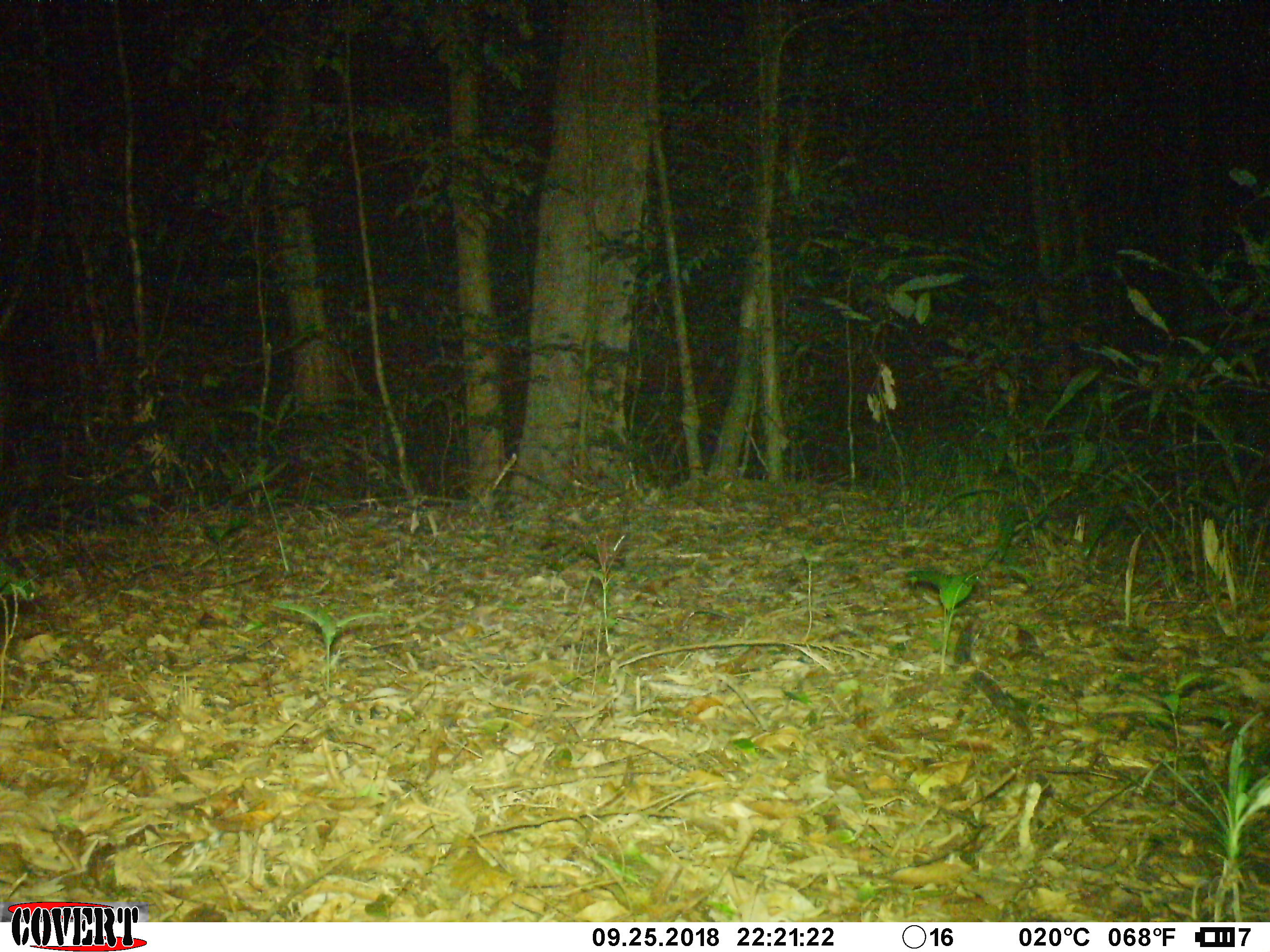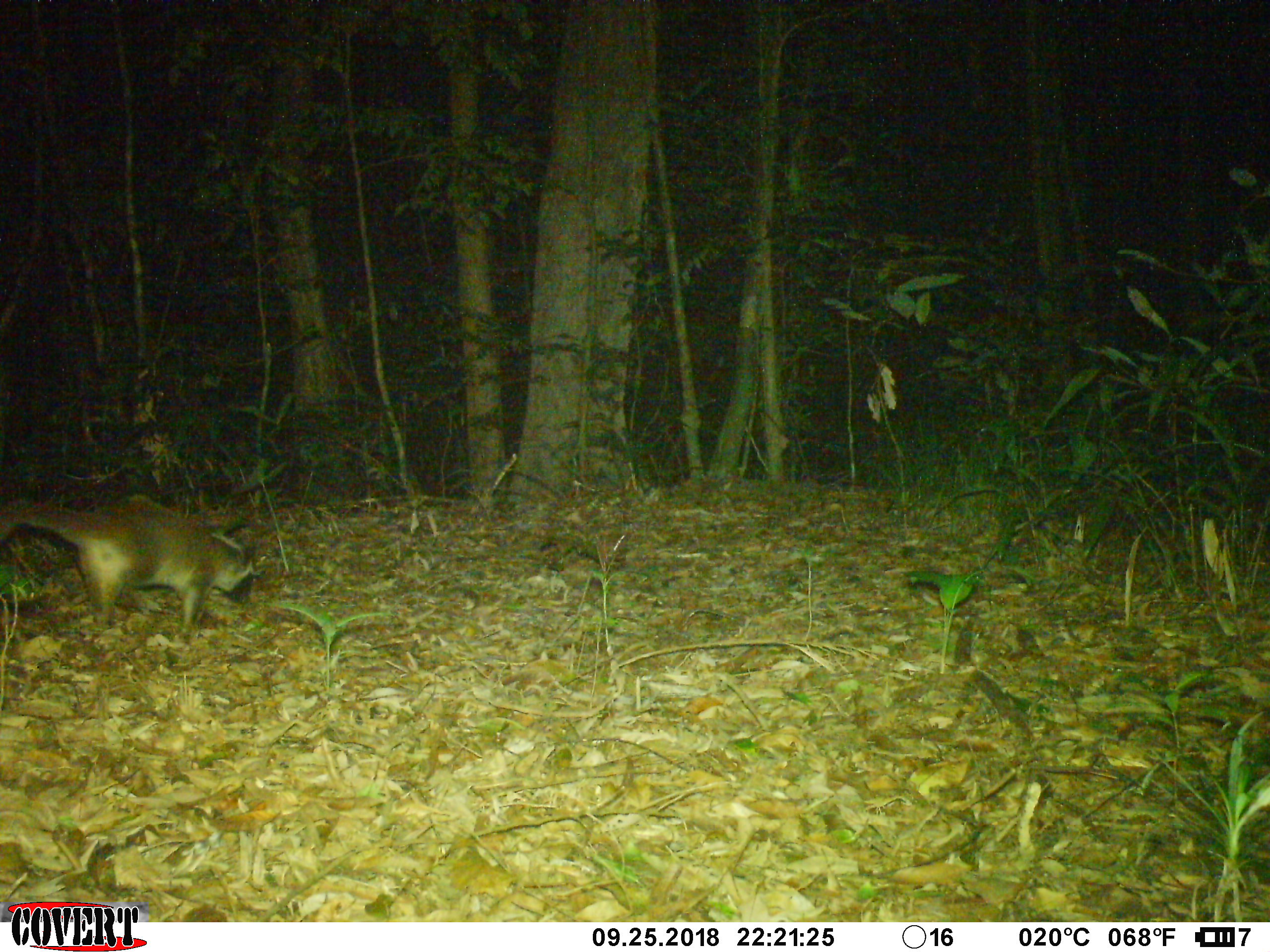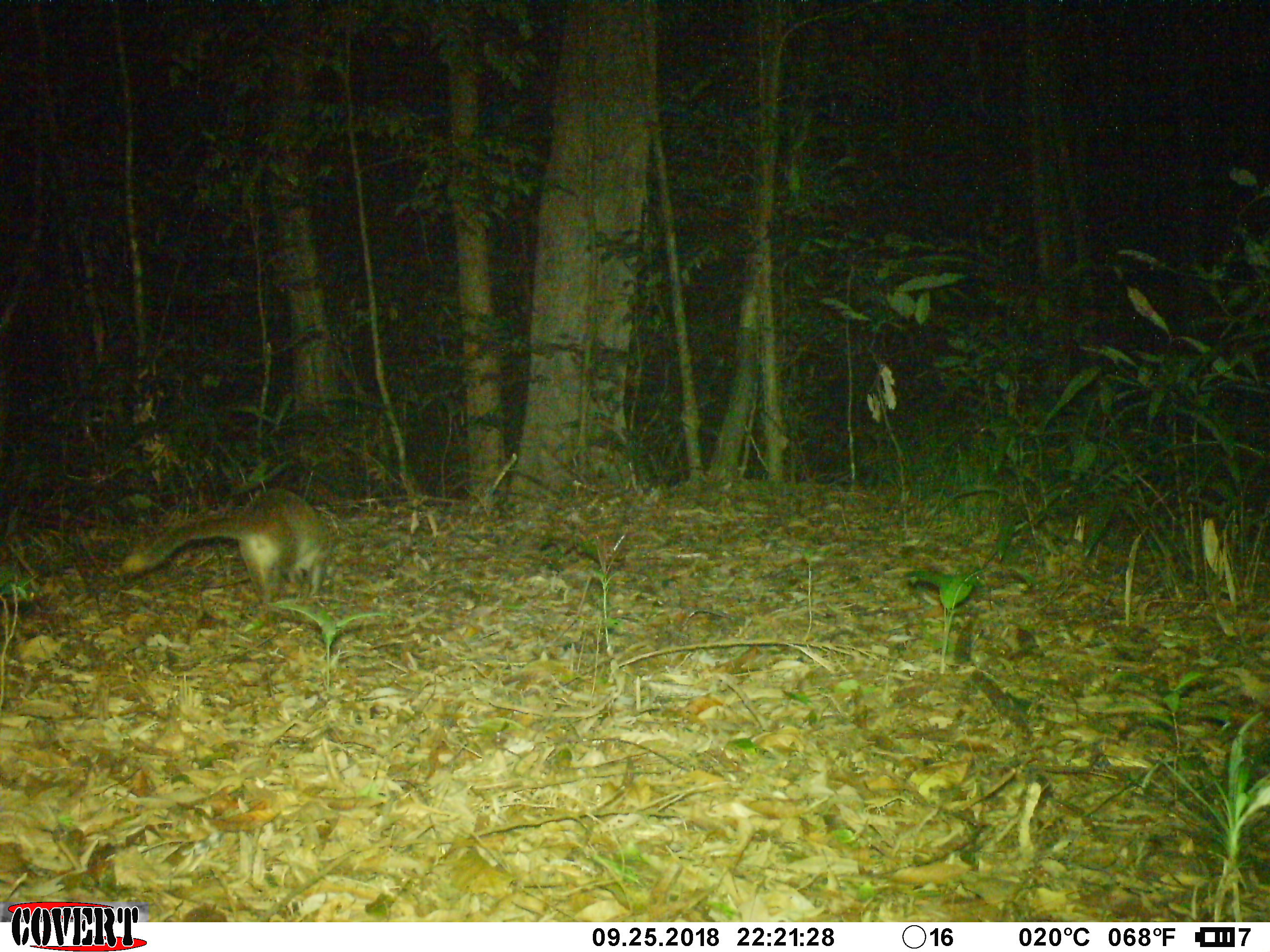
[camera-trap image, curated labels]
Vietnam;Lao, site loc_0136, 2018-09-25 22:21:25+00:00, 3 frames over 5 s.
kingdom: Animalia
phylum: Chordata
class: Mammalia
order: Carnivora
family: Viverridae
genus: Paguma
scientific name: Paguma larvata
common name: masked palm civet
Masked palm civet (Paguma larvata). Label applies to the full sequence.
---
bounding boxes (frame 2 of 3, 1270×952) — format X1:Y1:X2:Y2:
masked palm civet: 0:492:257:645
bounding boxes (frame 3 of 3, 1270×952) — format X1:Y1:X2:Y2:
masked palm civet: 120:488:332:606